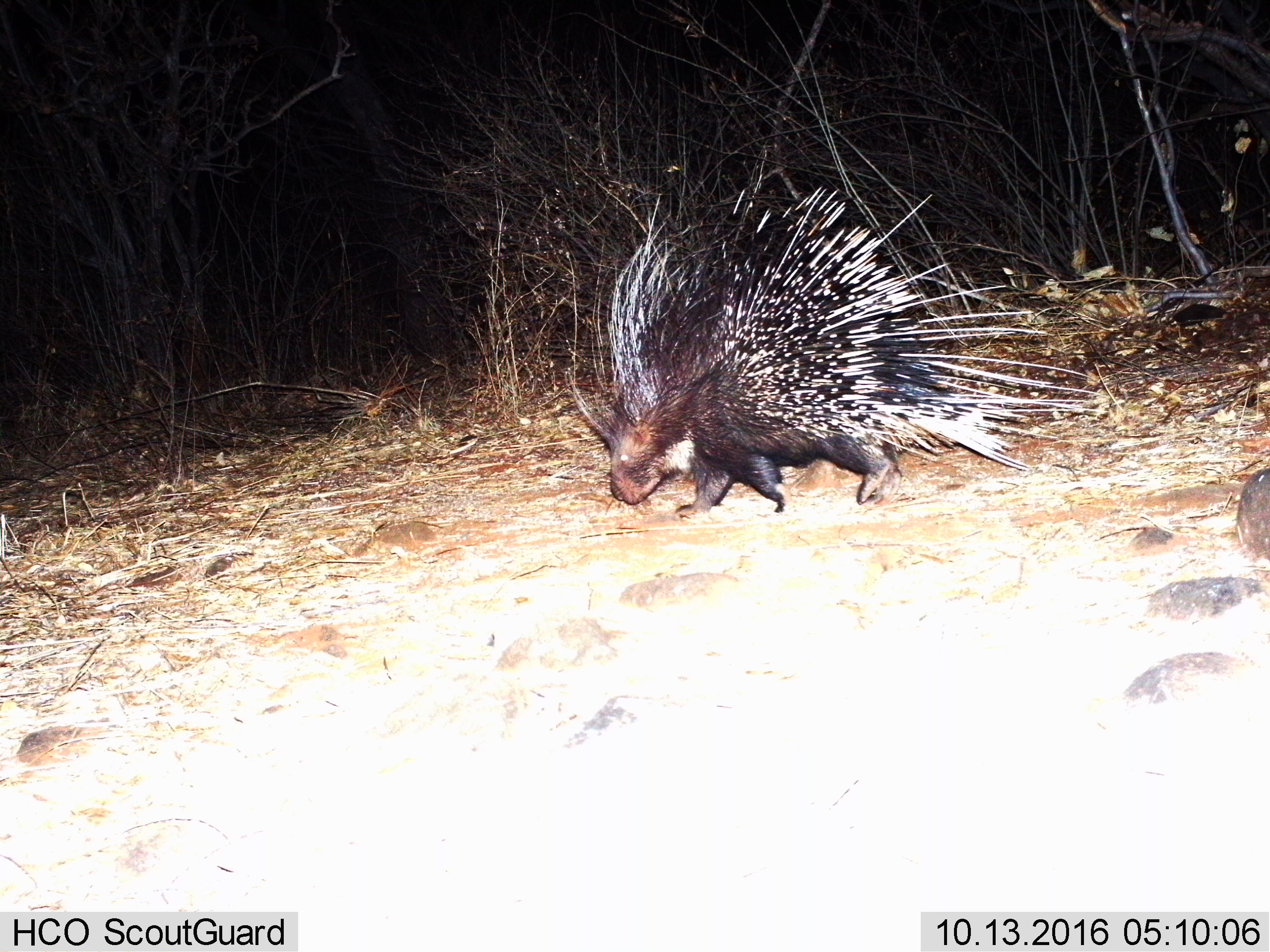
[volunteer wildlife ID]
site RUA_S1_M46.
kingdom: Animalia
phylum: Chordata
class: Mammalia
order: Rodentia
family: Hystricidae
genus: Hystrix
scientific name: Hystrix cristata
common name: crested porcupine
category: porcupine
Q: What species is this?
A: Porcupine (crested porcupine) (Hystrix cristata).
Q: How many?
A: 1.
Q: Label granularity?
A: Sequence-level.